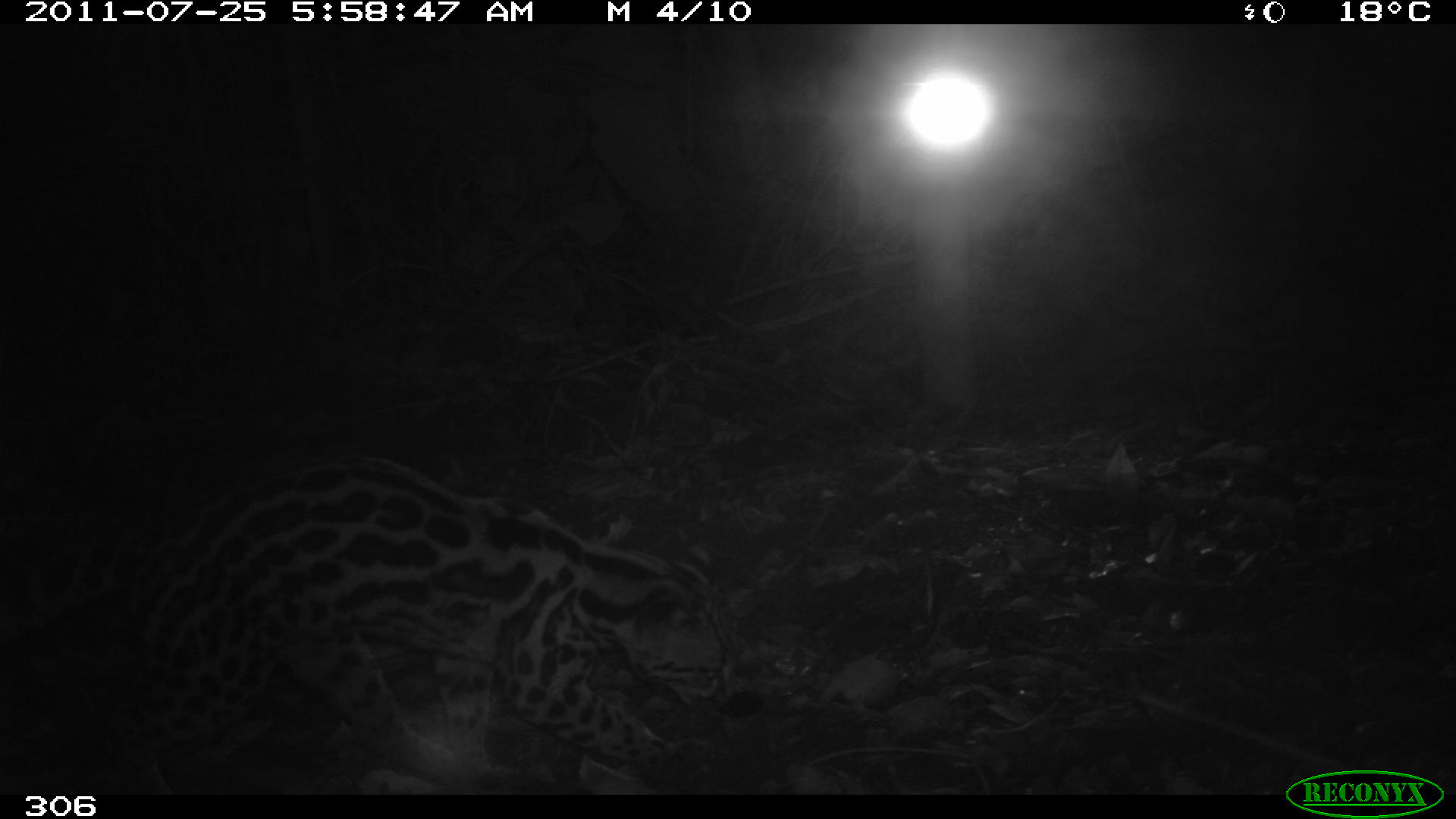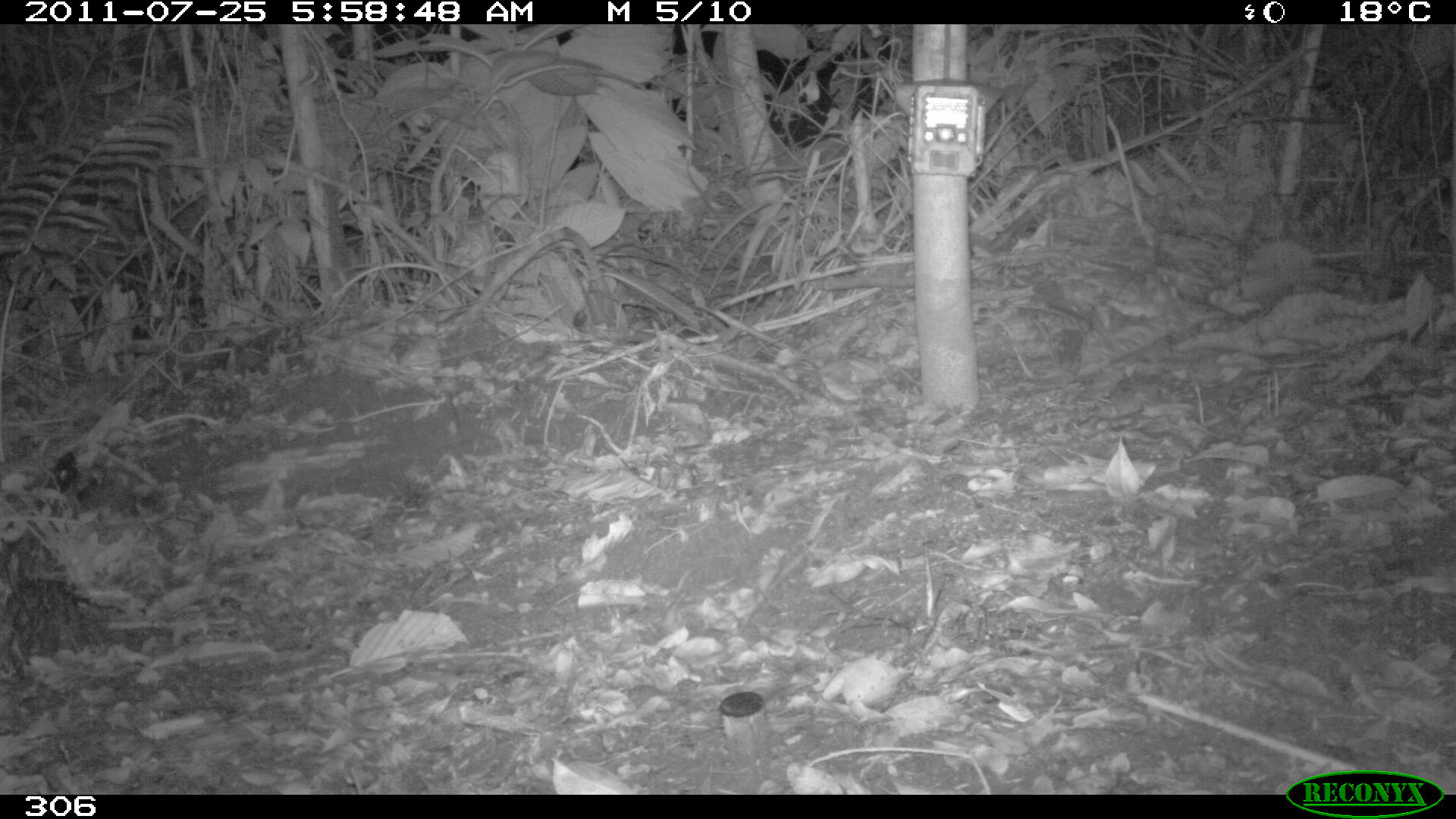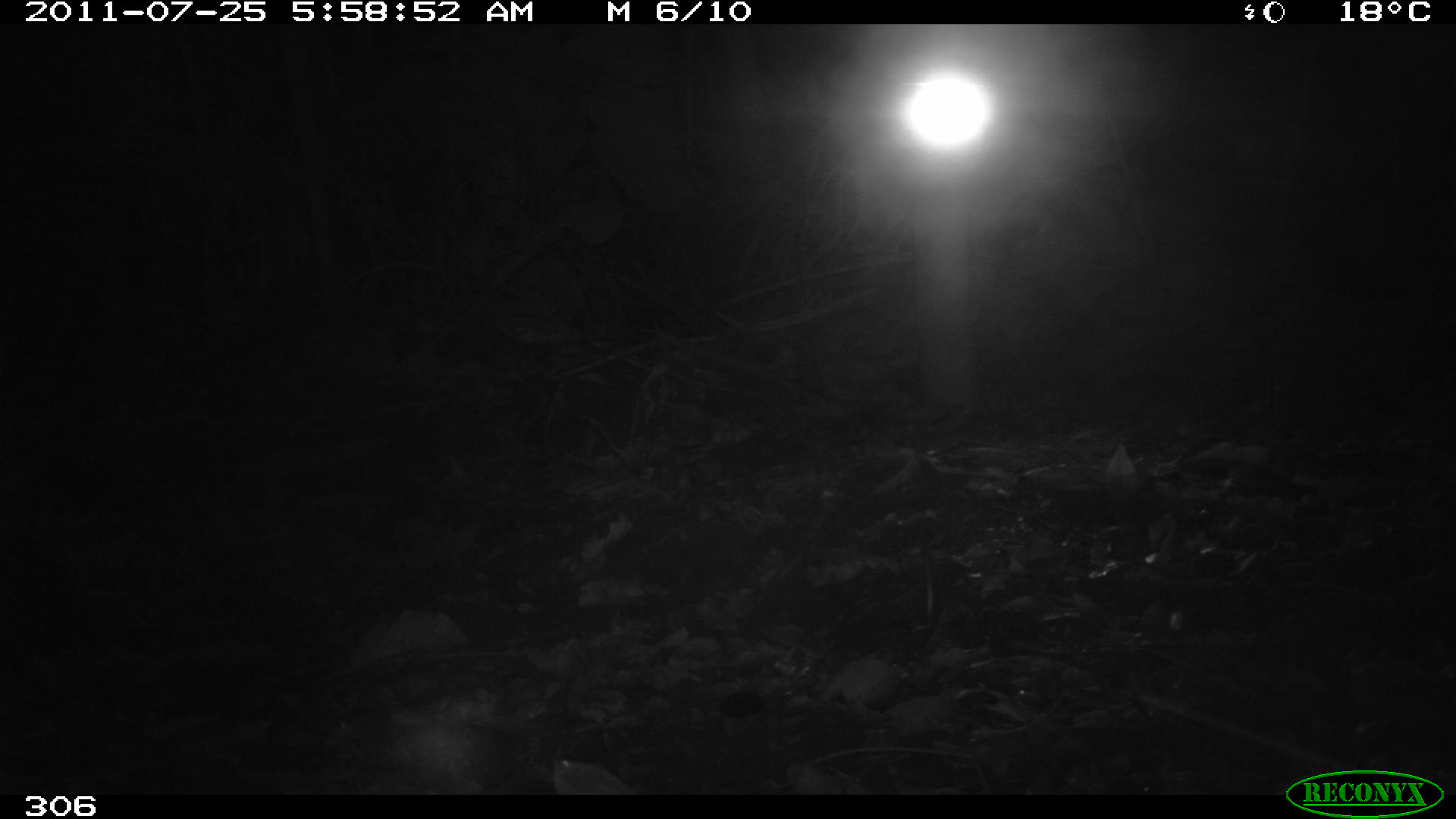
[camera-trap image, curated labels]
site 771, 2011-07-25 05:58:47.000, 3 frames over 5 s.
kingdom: Animalia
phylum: Chordata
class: Mammalia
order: Carnivora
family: Felidae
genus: Leopardus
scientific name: Leopardus wiedii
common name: margay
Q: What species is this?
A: Leopardus wiedii (margay).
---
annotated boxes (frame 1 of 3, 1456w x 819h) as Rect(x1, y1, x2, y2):
leopardus wiedii: Rect(2, 446, 743, 797)